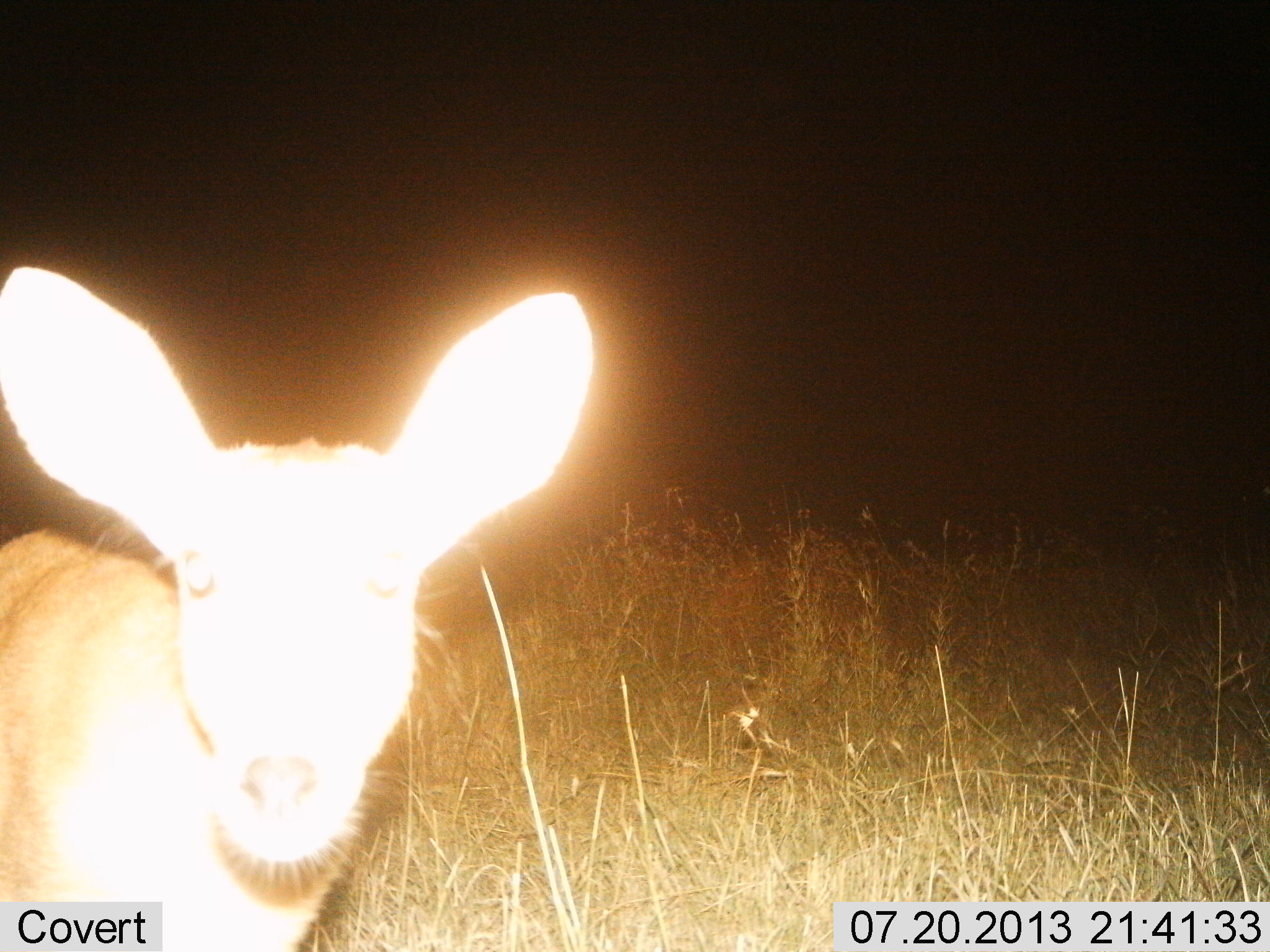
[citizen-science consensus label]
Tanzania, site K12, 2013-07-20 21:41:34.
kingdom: Animalia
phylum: Chordata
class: Mammalia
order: Artiodactyla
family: Bovidae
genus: Redunca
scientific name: Redunca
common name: reedbuck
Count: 1.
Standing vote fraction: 89%.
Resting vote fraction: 0%.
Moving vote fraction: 0%.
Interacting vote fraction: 16%.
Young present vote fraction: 0%.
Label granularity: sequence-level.